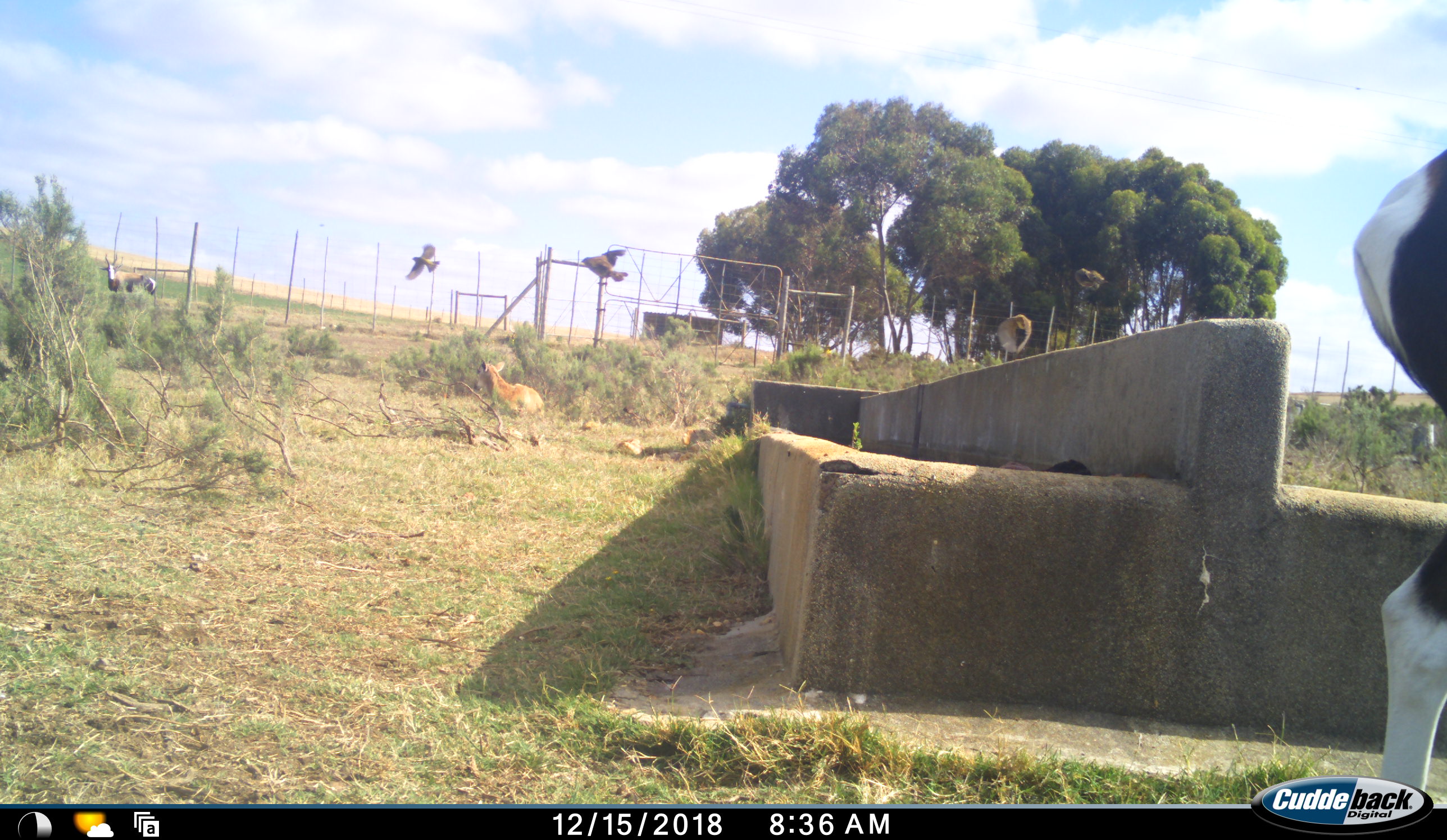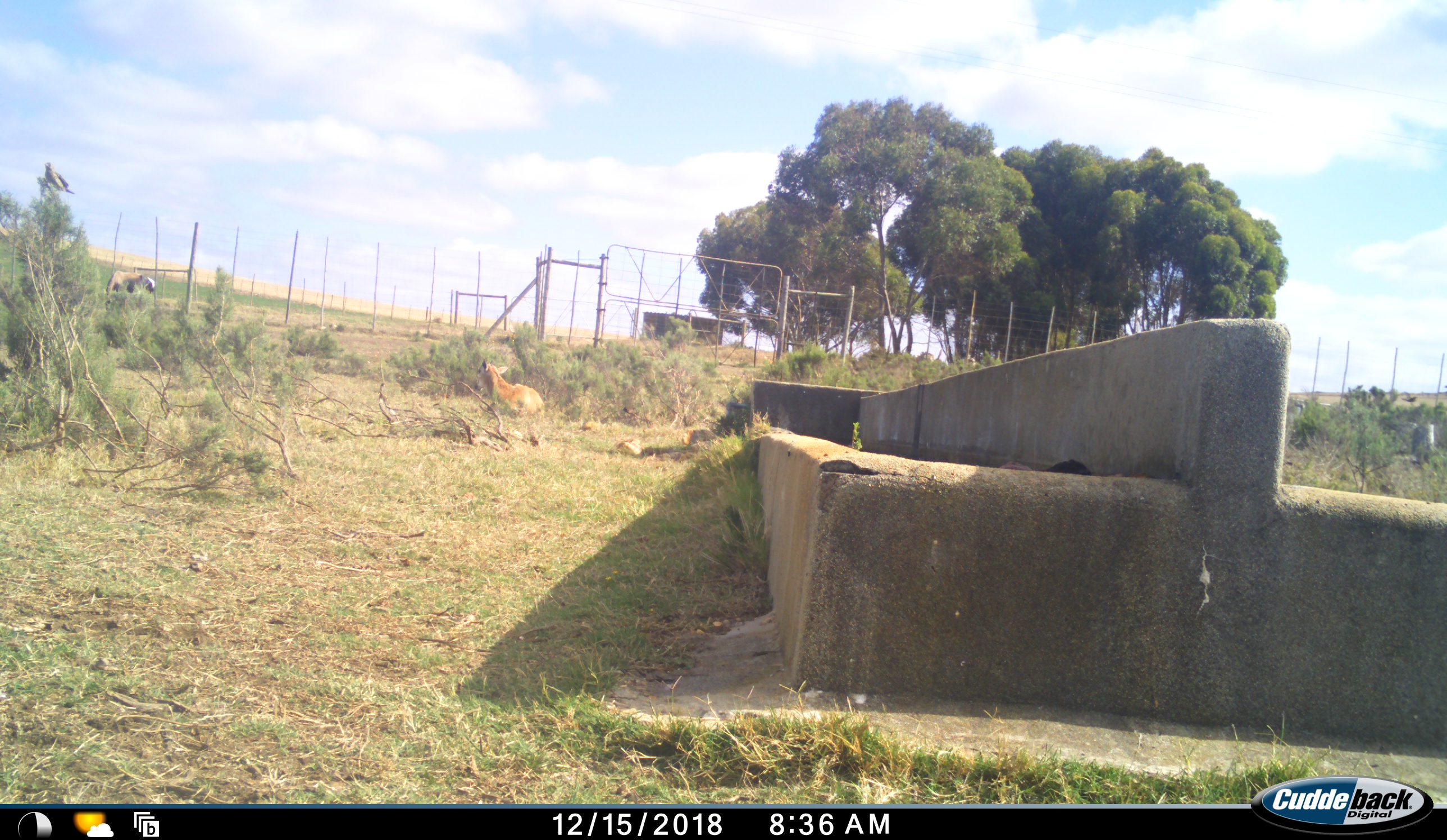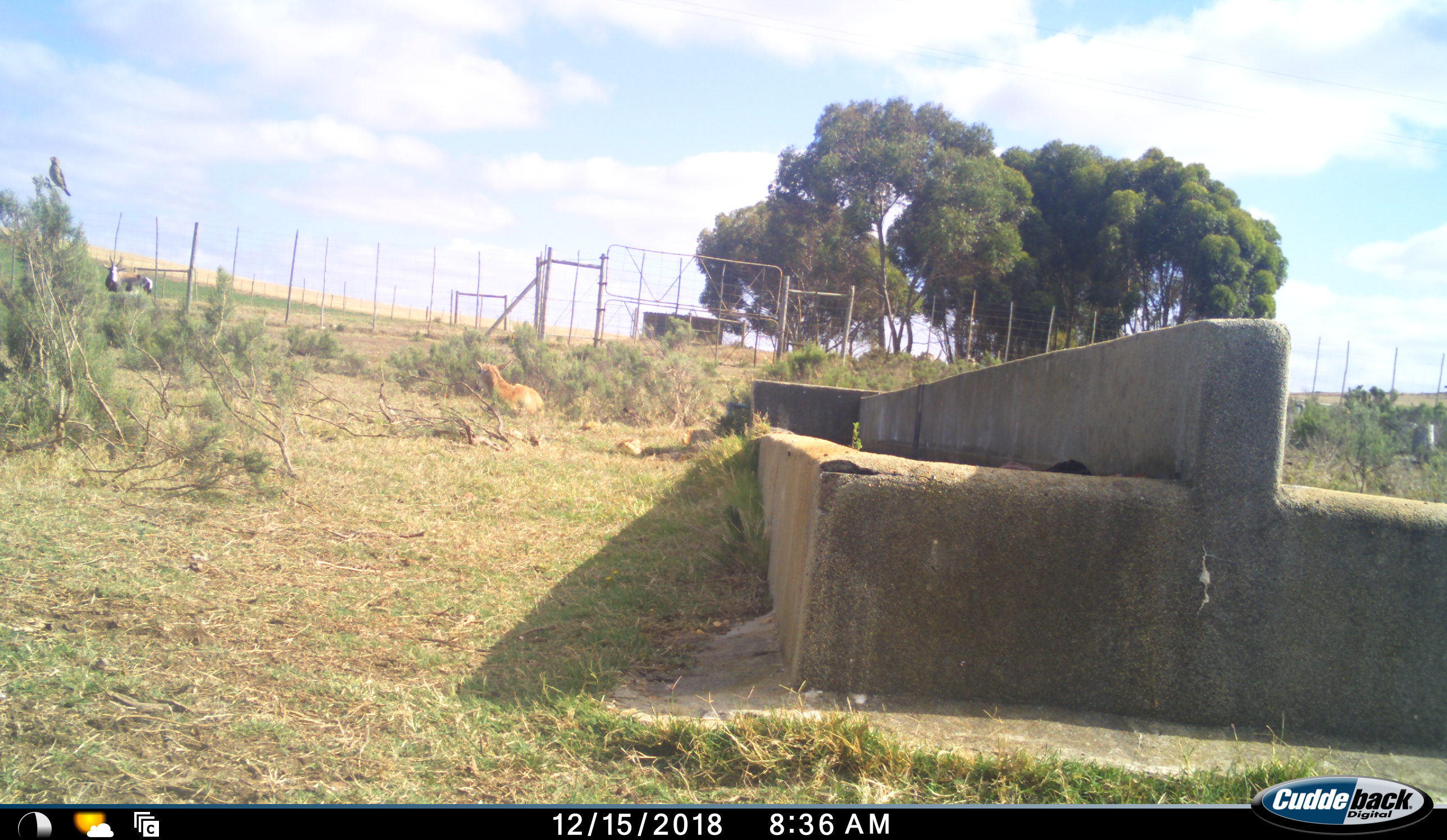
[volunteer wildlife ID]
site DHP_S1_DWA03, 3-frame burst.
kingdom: Animalia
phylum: Chordata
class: Aves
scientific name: Aves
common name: bird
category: birdother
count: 4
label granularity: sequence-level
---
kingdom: Animalia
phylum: Chordata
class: Mammalia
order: Artiodactyla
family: Bovidae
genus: Damaliscus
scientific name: Damaliscus pygargus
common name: bontebok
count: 3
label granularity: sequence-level